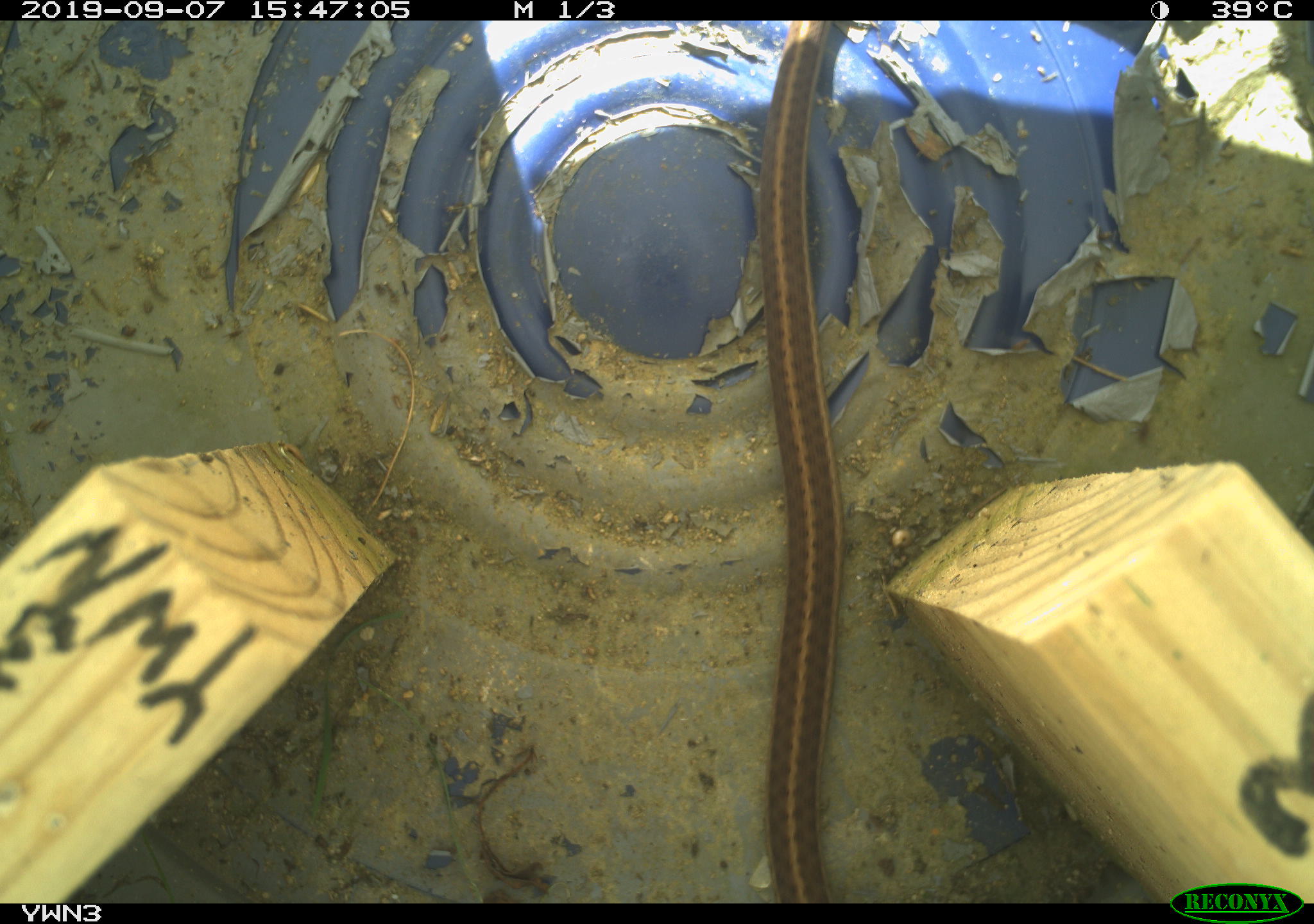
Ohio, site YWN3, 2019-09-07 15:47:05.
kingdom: Animalia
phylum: Chordata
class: Reptilia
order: Squamata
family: Colubridae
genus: Thamnophis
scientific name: Thamnophis sirtalis sirtalis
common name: eastern gartersnake